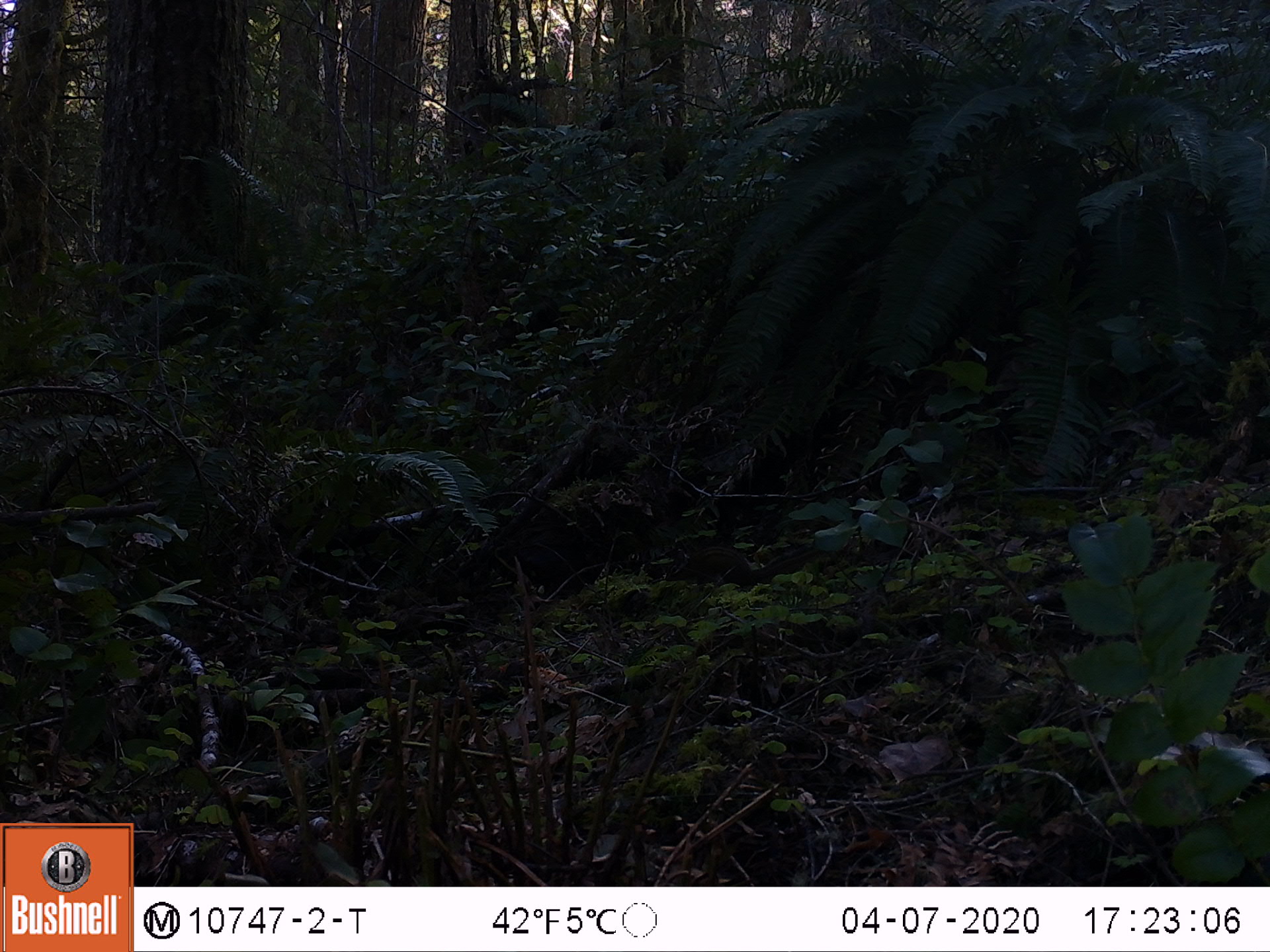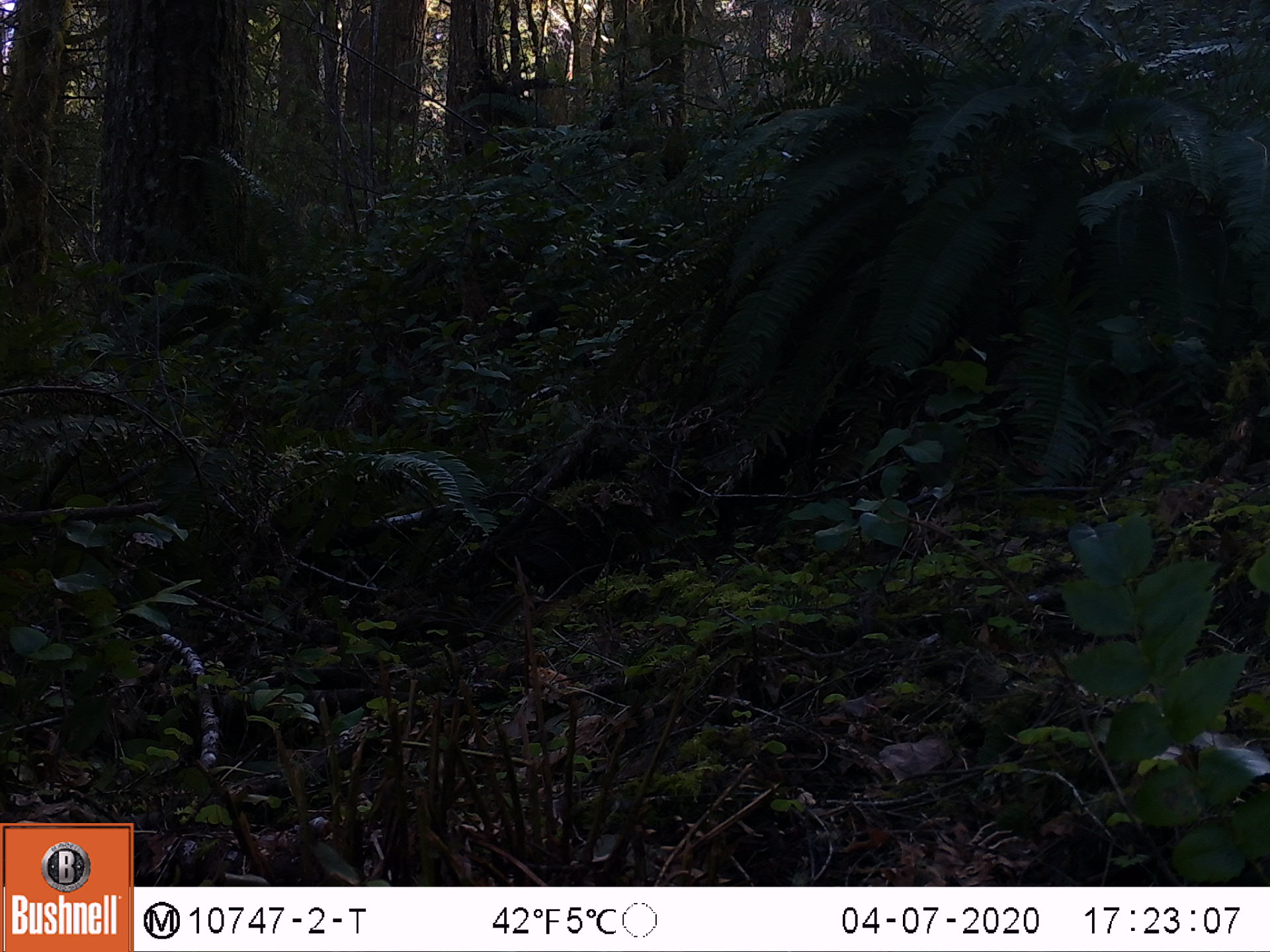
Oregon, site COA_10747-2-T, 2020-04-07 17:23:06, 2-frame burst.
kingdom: Animalia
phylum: Chordata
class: Mammalia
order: Rodentia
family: Sciuridae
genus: Neotamias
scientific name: Neotamias townsendii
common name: townsend's chipmunk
Townsend's chipmunk (Neotamias townsendii).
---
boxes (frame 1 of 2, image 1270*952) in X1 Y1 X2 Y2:
townsend's chipmunk: 658 540 813 587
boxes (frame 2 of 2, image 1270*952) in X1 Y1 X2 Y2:
townsend's chipmunk: 345 588 527 669